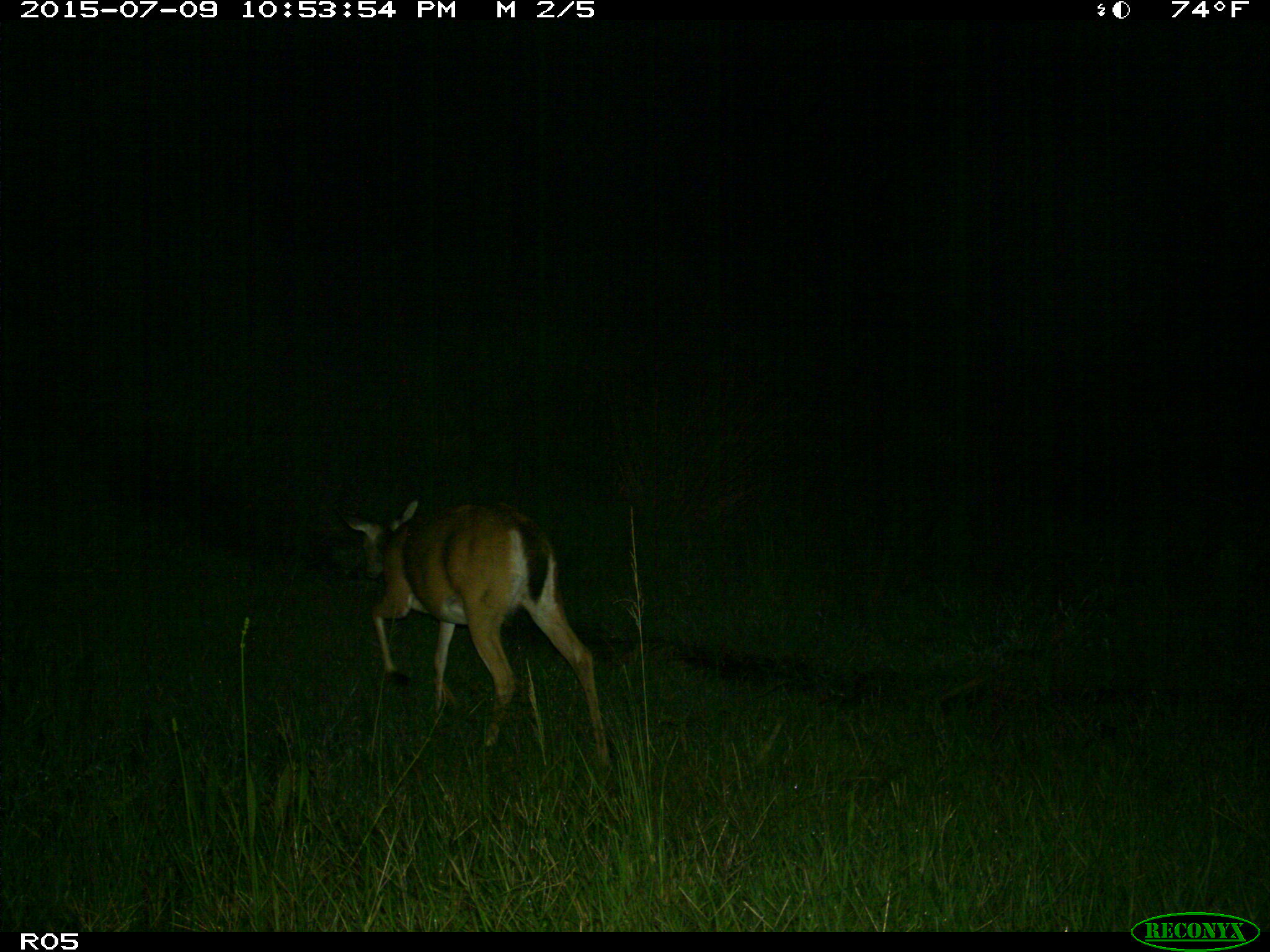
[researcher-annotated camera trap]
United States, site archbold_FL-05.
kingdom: Animalia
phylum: Chordata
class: Mammalia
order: Artiodactyla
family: Cervidae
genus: Odocoileus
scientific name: Odocoileus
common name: deer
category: unidentified deer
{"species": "unidentified deer (deer) (Odocoileus)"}